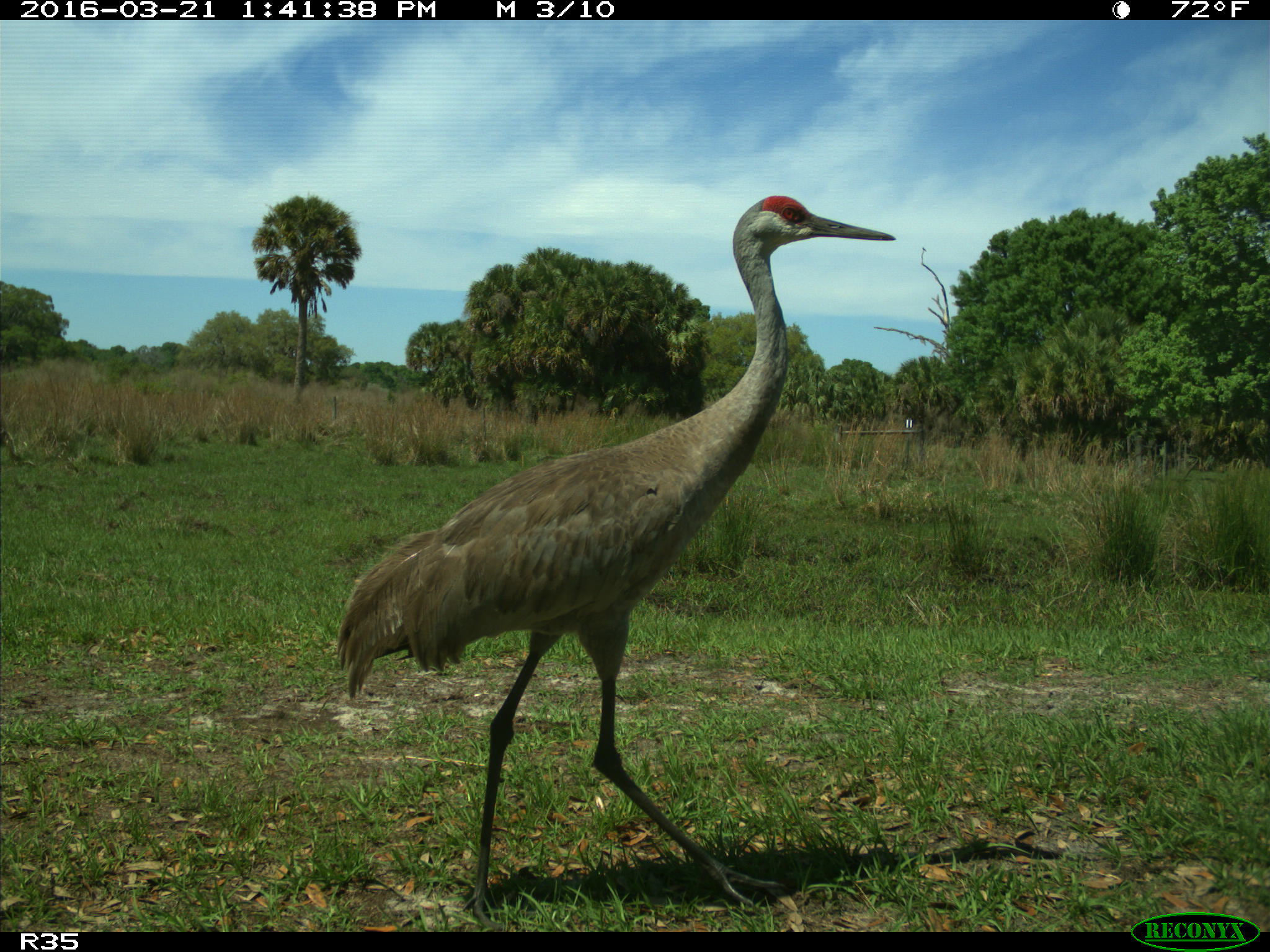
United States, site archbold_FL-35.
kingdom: Animalia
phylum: Chordata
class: Aves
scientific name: Aves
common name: birds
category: unidentified bird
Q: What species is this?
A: Unidentified bird (birds) (Aves).